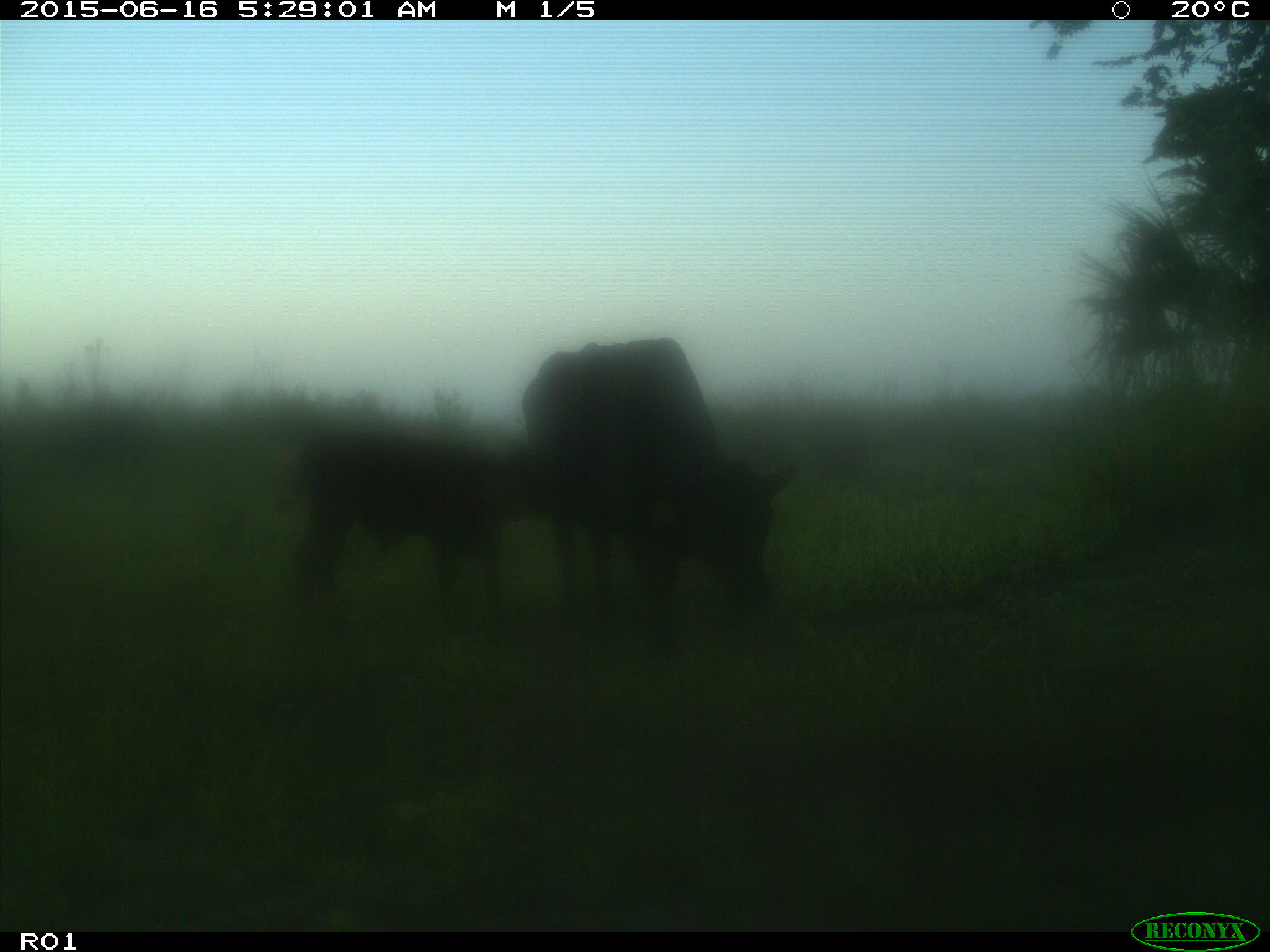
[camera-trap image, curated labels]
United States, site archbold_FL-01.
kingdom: Animalia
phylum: Chordata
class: Mammalia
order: Artiodactyla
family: Bovidae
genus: Bos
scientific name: Bos taurus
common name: domestic cow